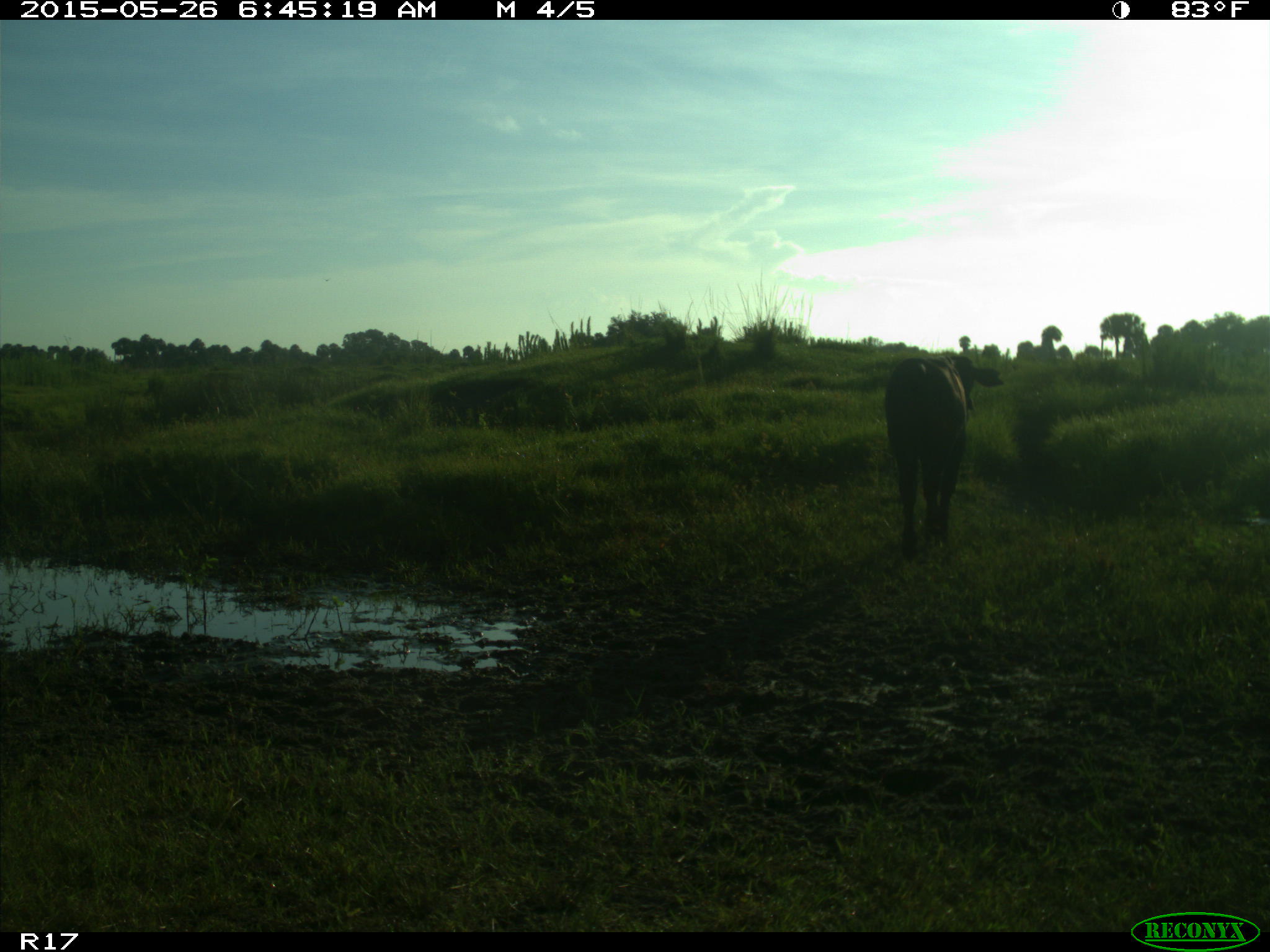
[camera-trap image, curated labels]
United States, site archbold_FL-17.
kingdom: Animalia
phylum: Chordata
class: Mammalia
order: Artiodactyla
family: Bovidae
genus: Bos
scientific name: Bos taurus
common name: domestic cow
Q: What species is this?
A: Bos taurus (domestic cow).